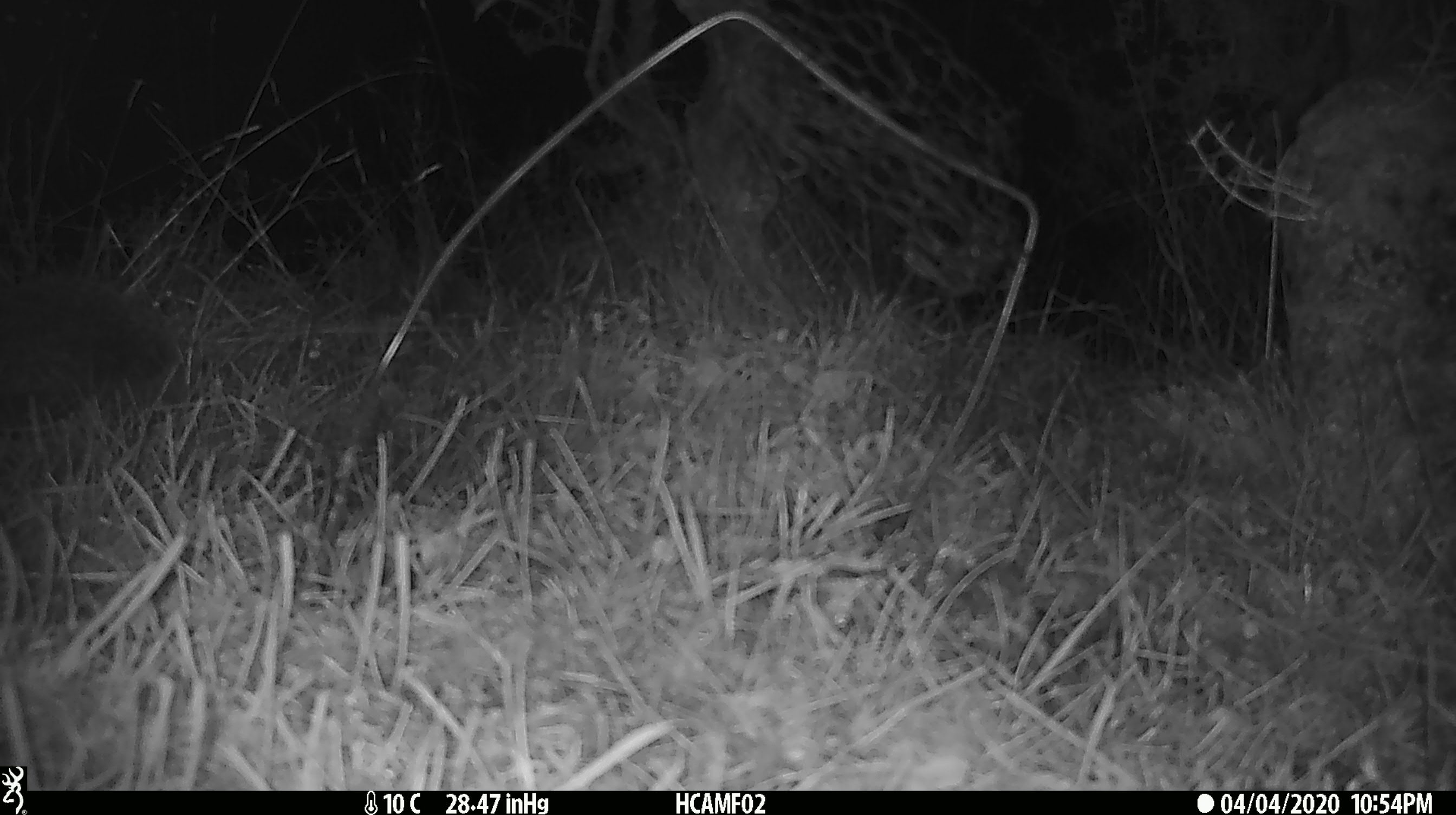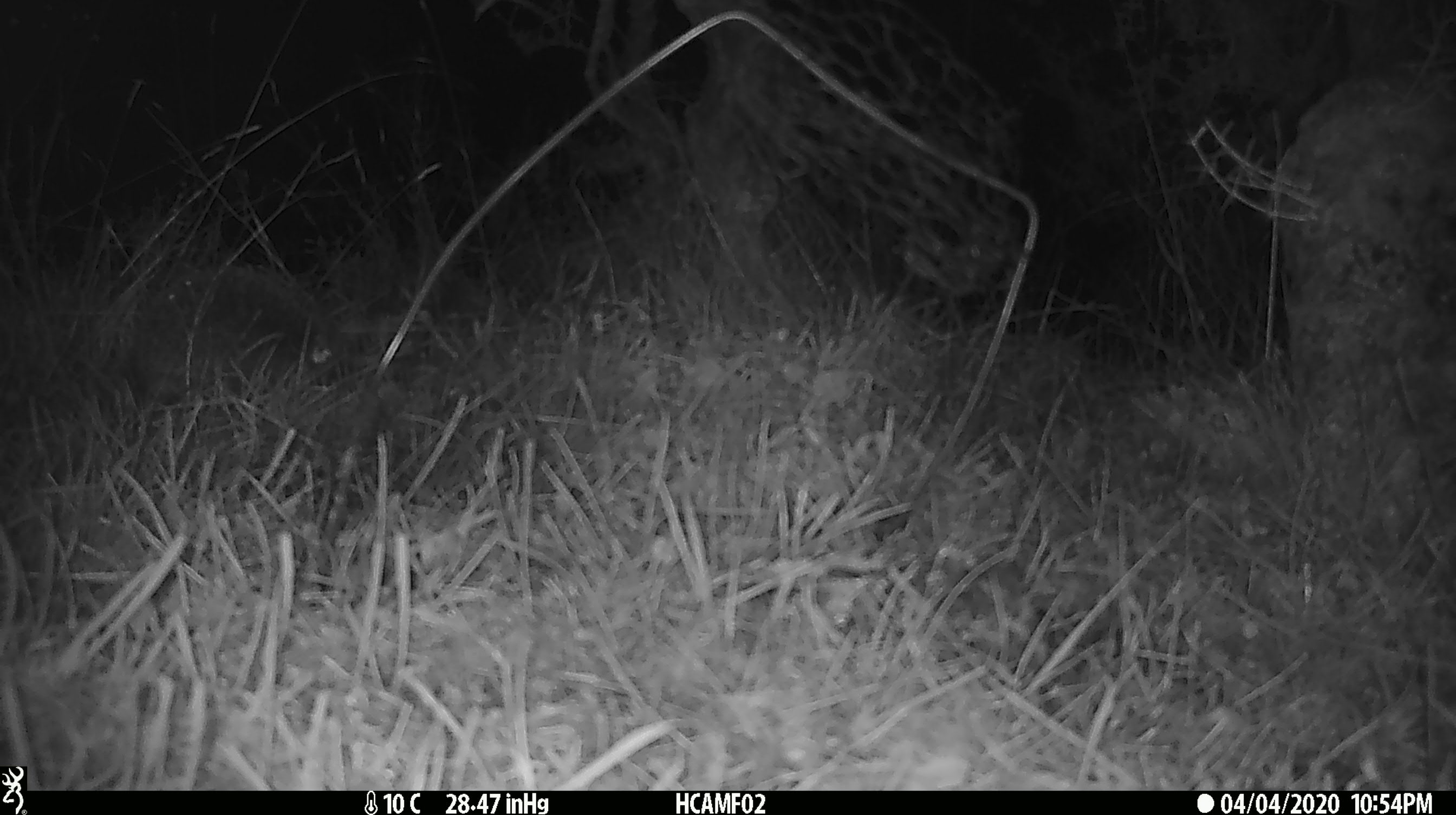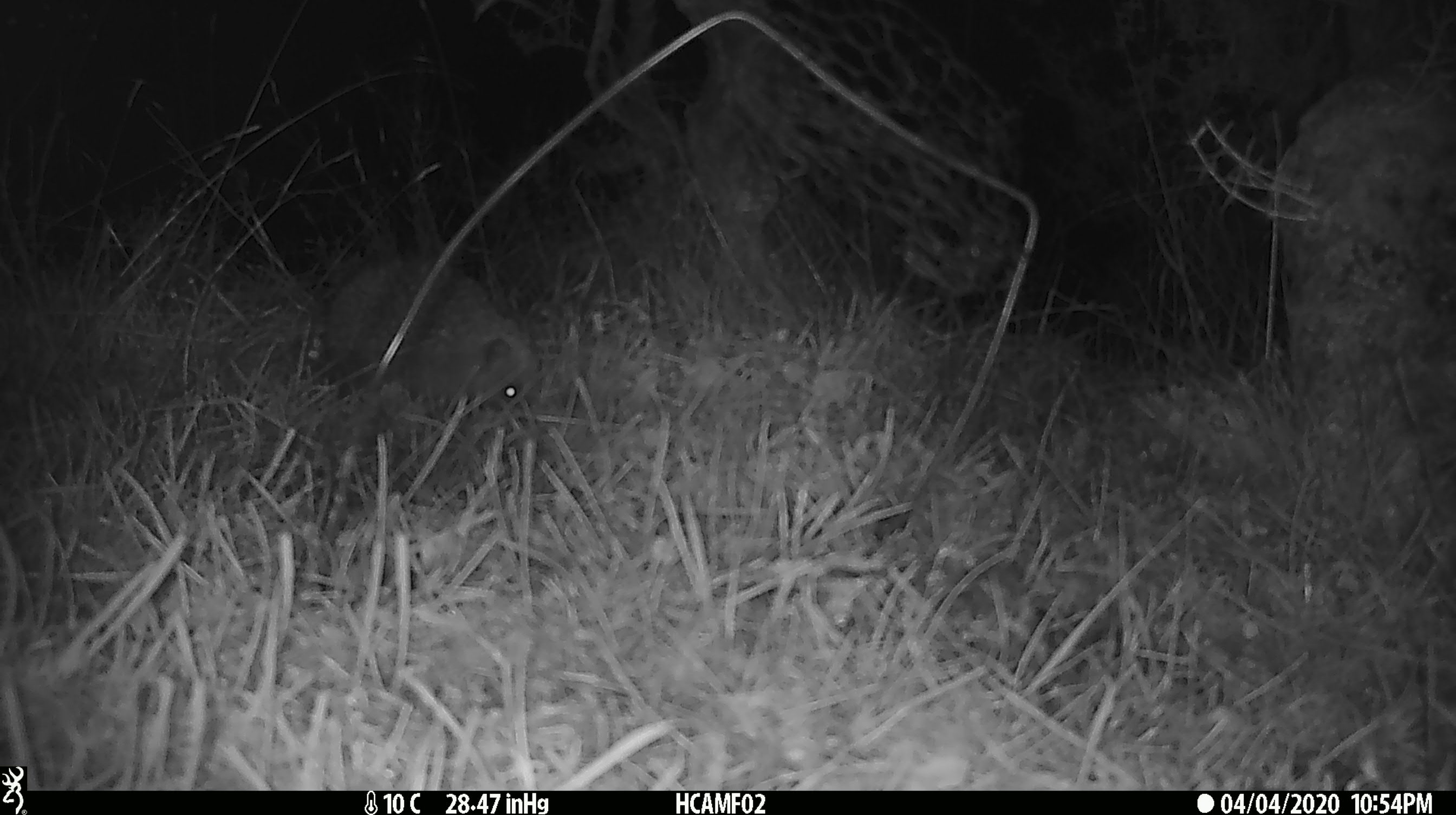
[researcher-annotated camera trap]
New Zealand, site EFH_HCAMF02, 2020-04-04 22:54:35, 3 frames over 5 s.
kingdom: Animalia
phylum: Chordata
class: Mammalia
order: Eulipotyphla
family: Erinaceidae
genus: Erinaceus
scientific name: Erinaceus europaeus europaeus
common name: european hedgehog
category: hedgehog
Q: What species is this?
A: Hedgehog (european hedgehog) (Erinaceus europaeus europaeus).